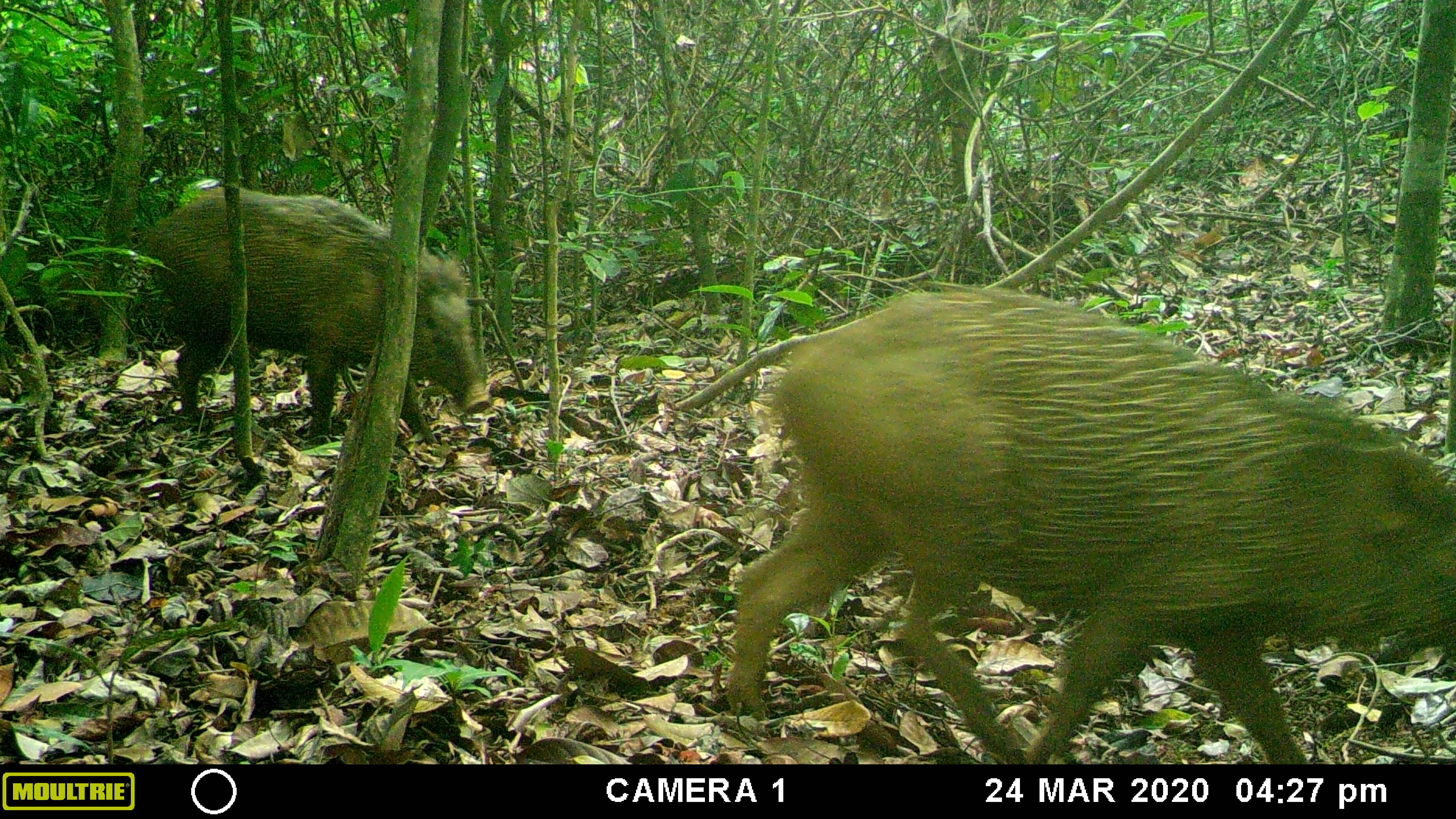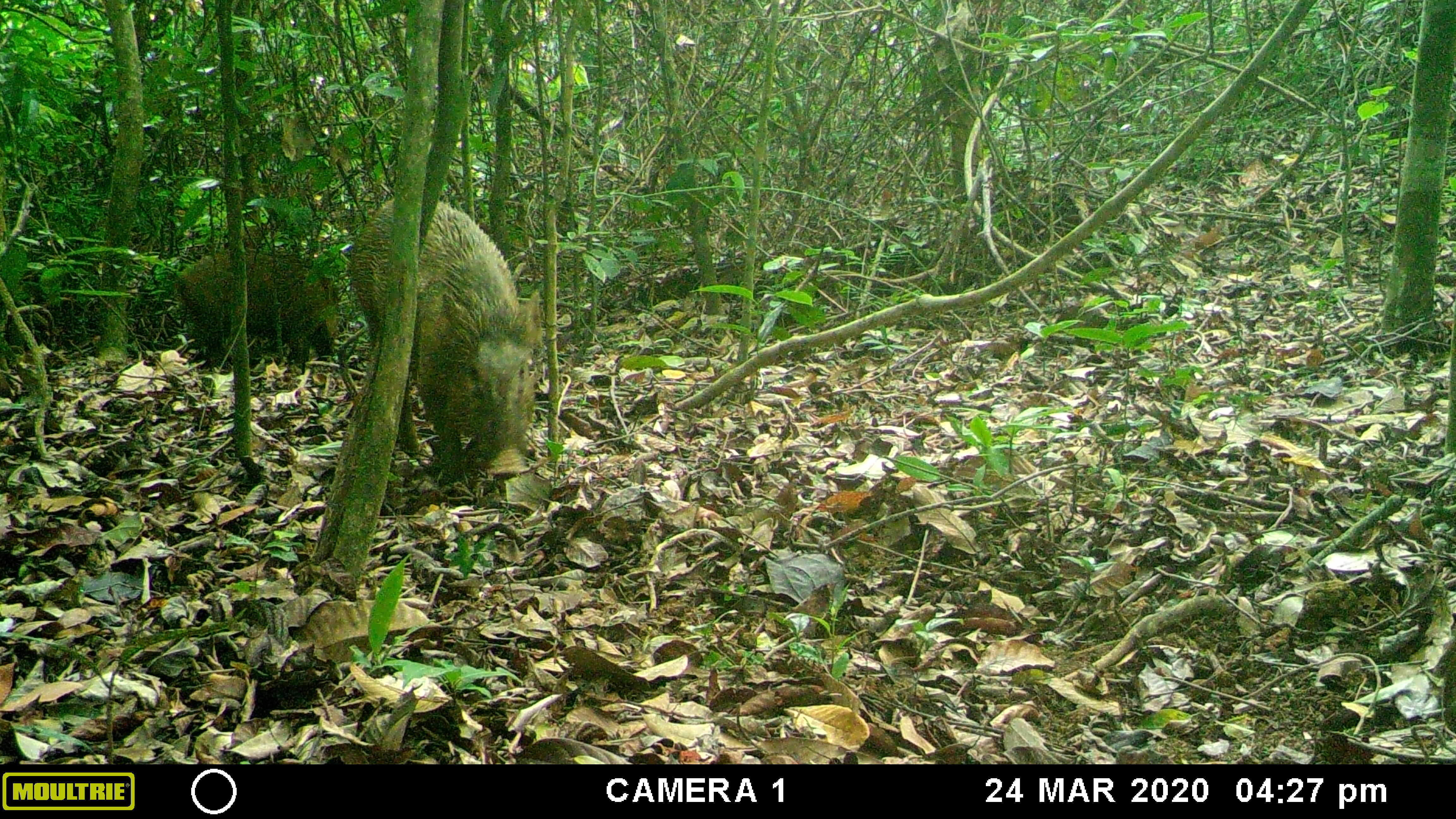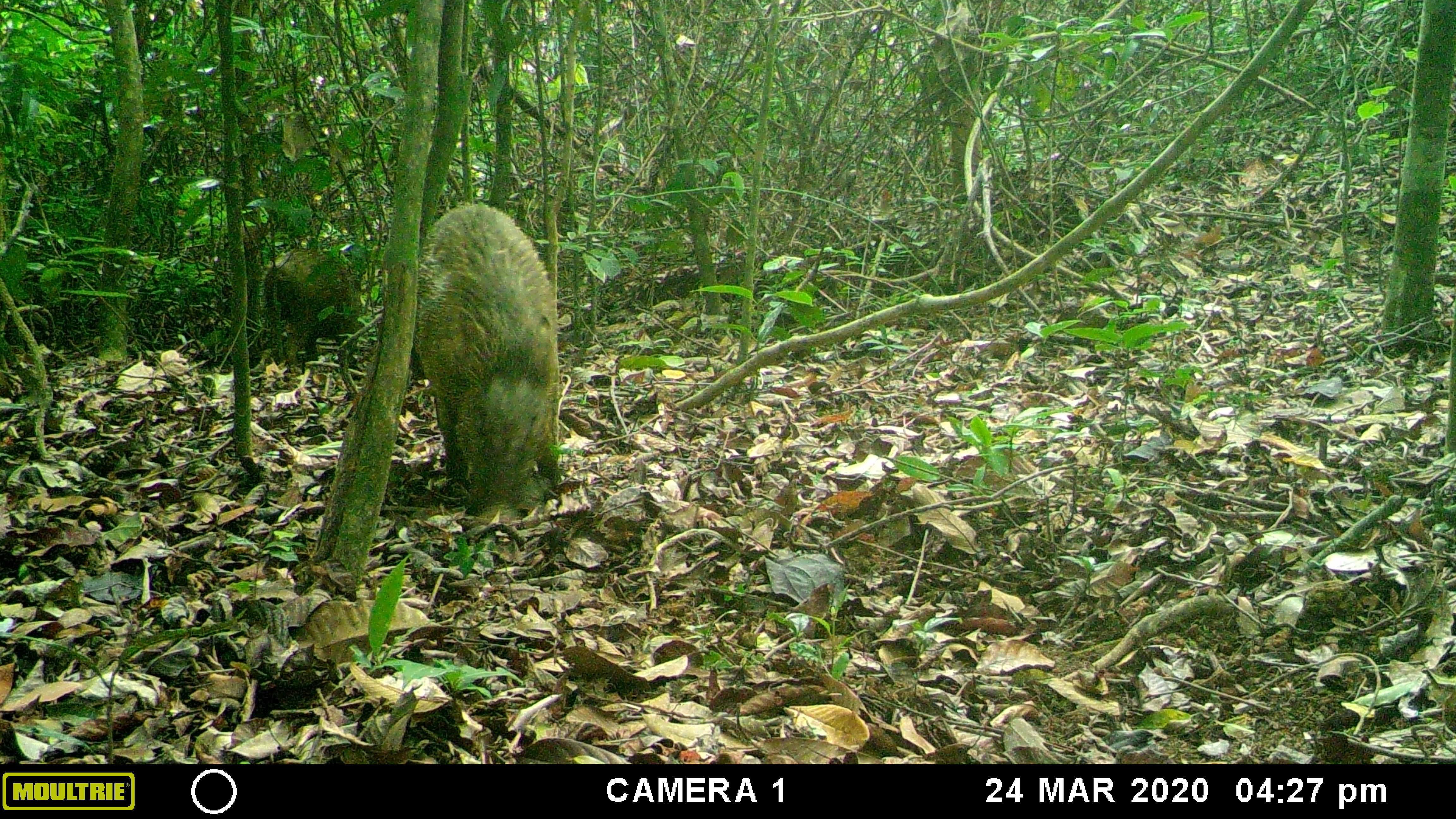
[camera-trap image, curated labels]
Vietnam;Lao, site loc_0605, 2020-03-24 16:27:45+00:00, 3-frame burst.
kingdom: Animalia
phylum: Chordata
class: Mammalia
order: Artiodactyla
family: Suidae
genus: Sus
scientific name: Sus scrofa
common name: eurasian wild pig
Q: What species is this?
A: Eurasian wild pig (Sus scrofa).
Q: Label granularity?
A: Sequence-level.